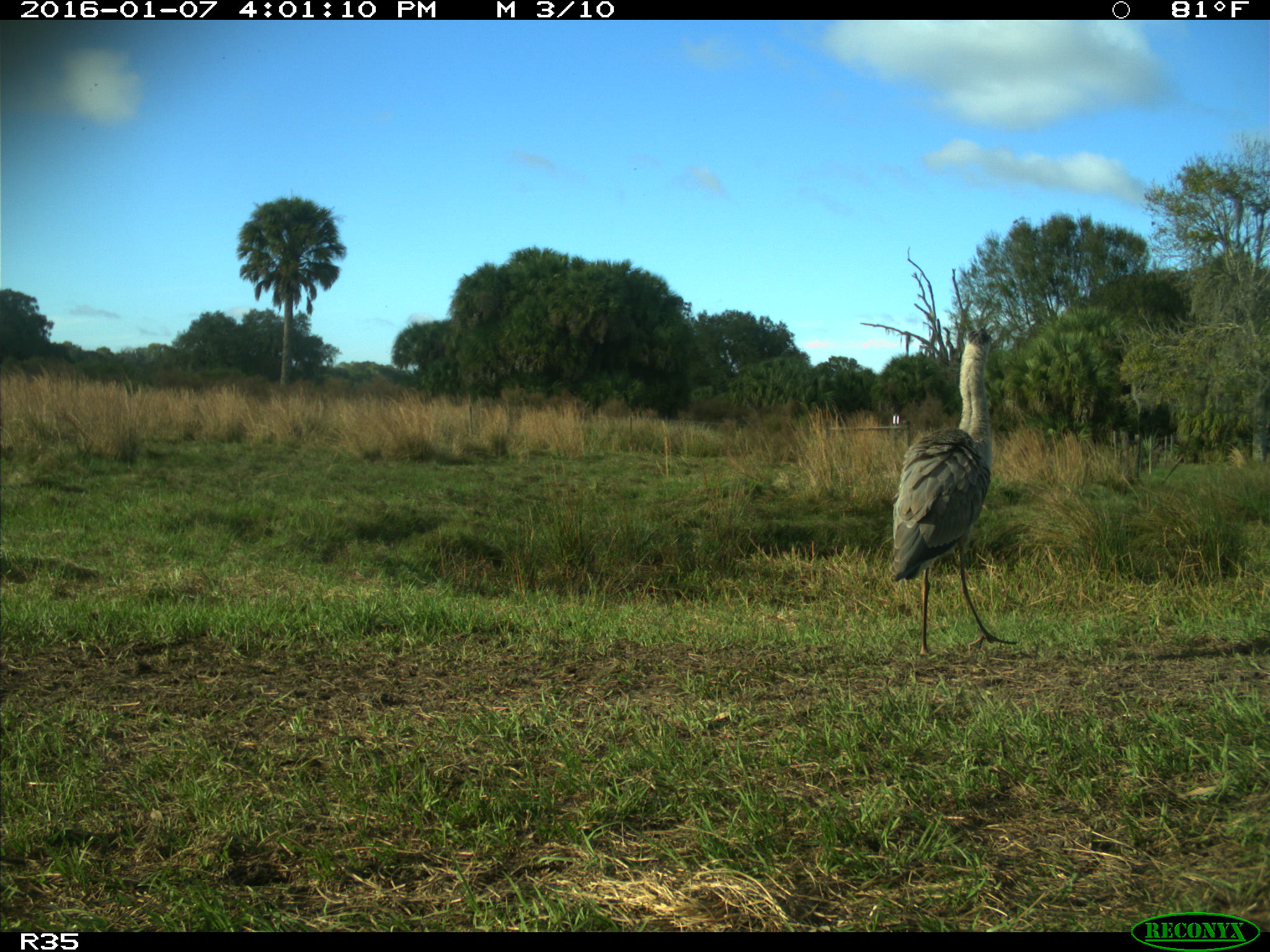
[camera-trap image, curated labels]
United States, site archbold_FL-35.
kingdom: Animalia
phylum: Chordata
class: Aves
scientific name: Aves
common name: birds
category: unidentified bird